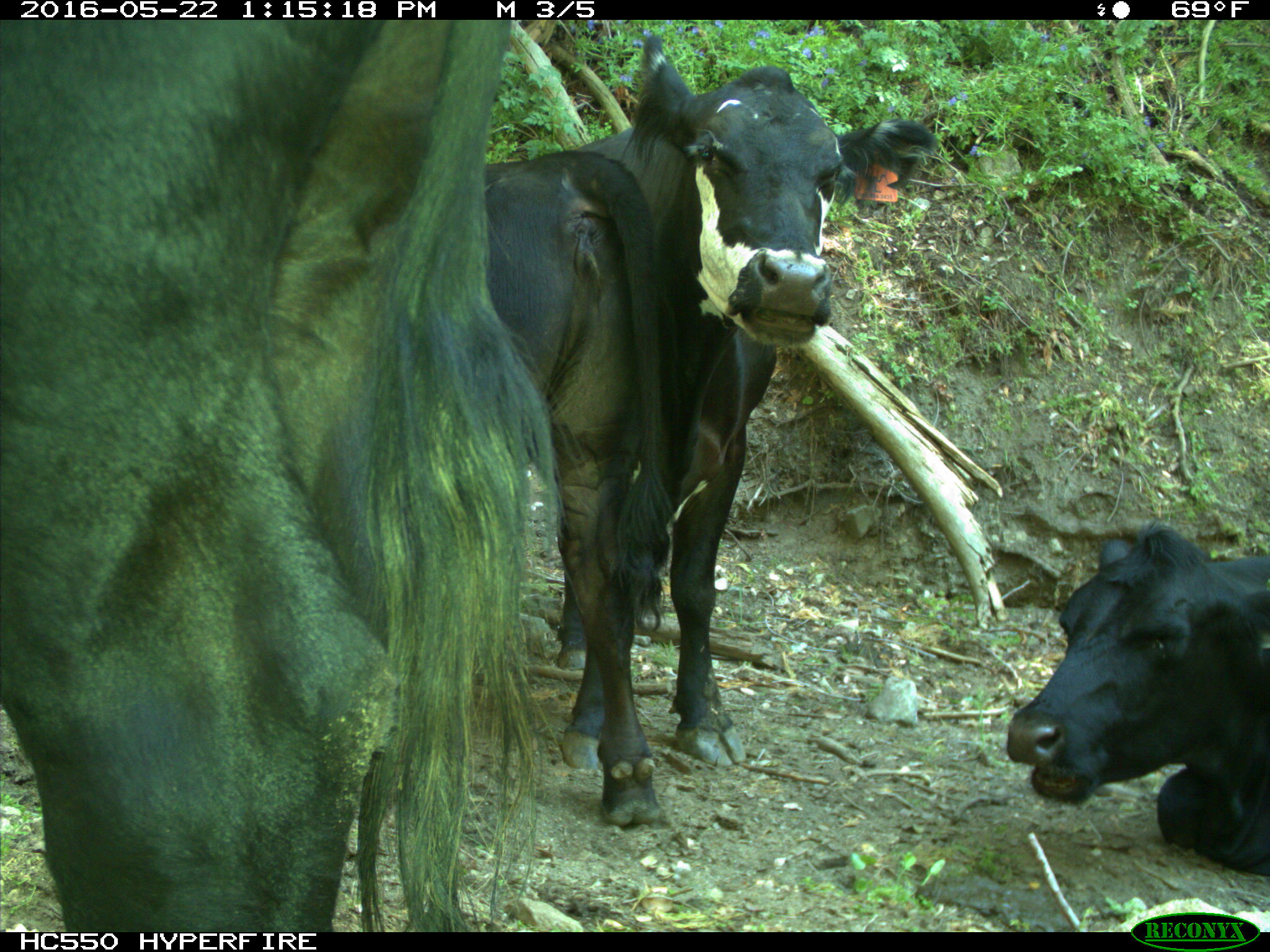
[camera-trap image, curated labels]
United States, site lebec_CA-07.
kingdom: Animalia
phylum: Chordata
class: Mammalia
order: Artiodactyla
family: Bovidae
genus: Bos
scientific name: Bos taurus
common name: domestic cow